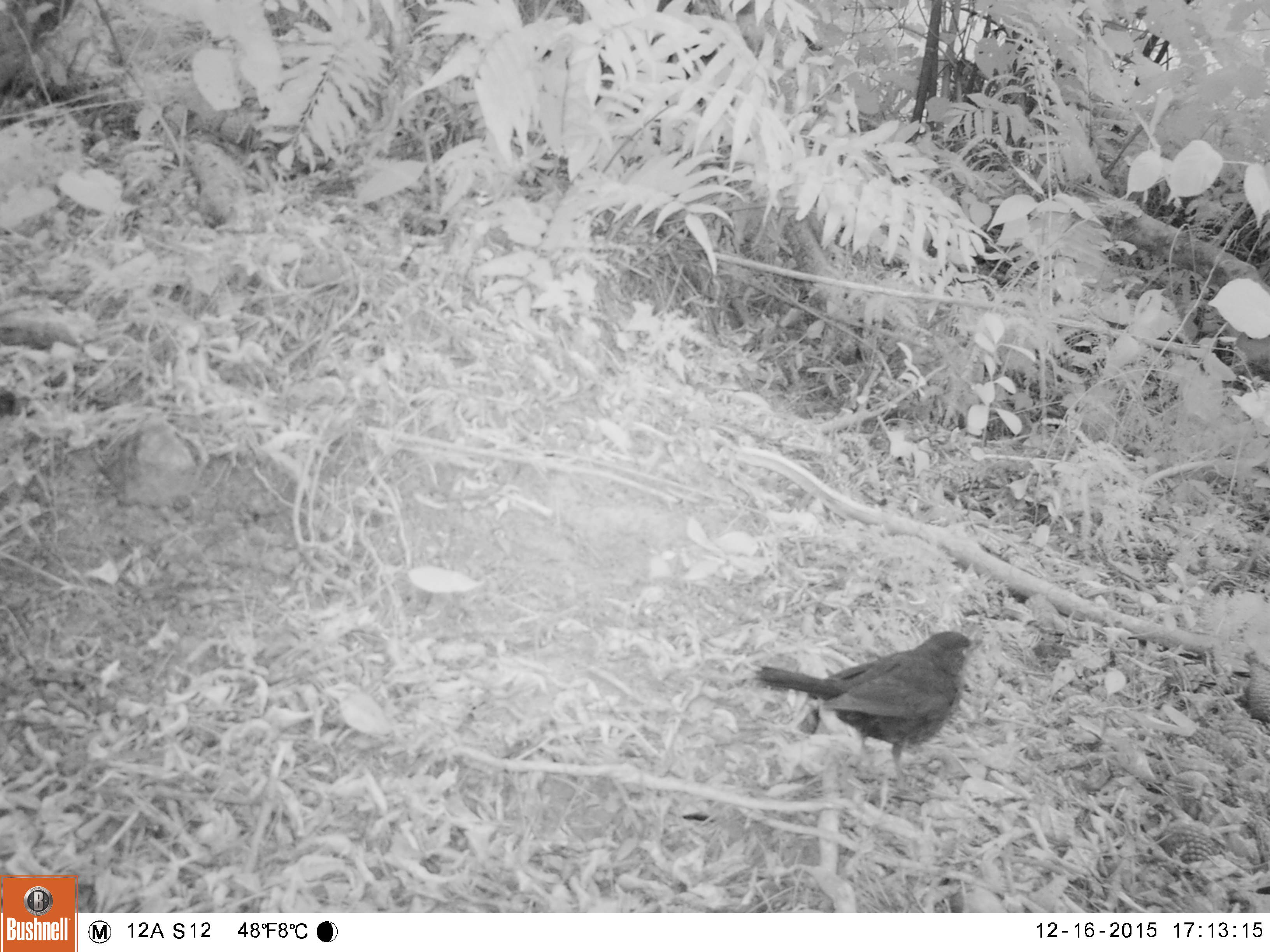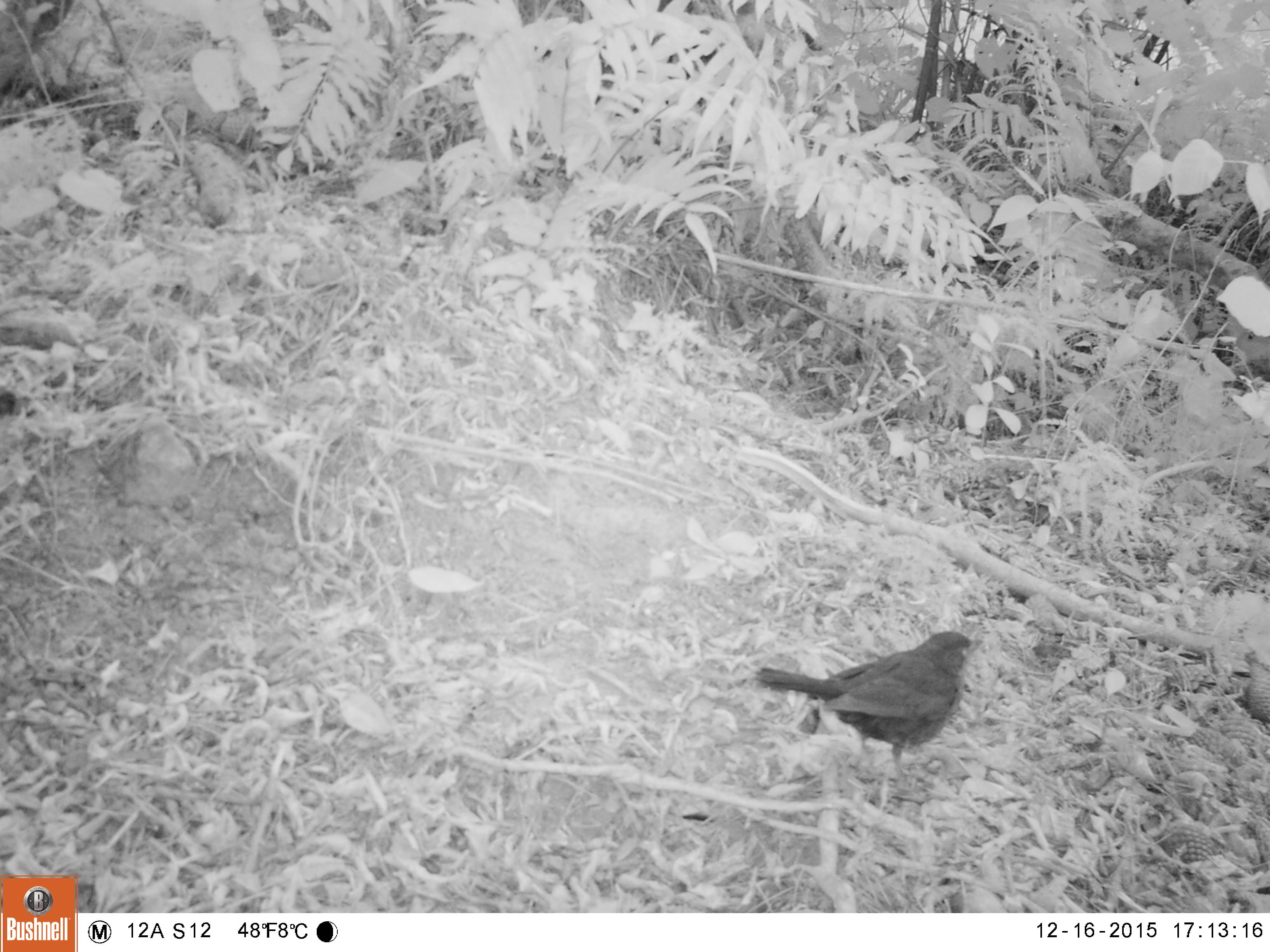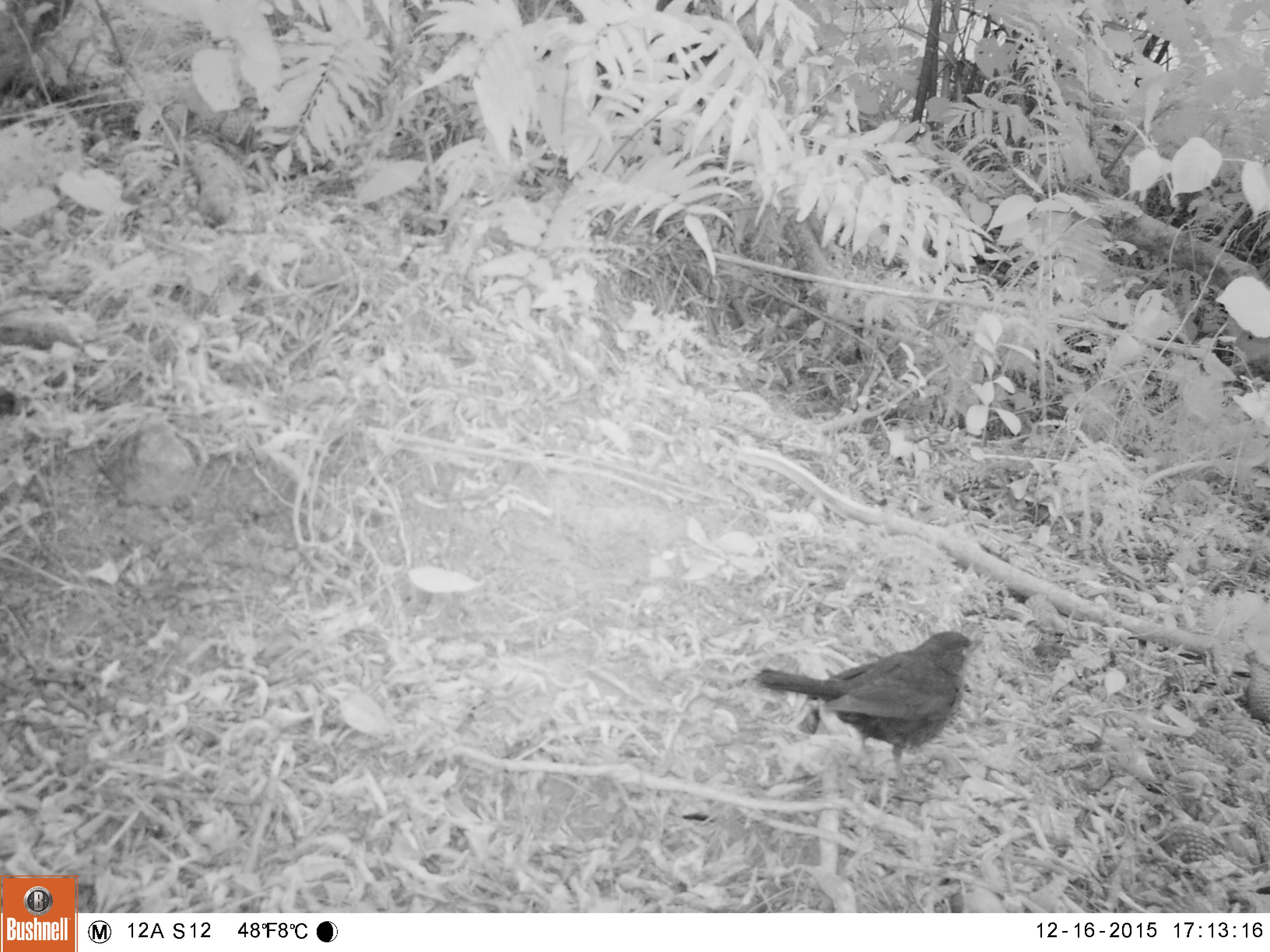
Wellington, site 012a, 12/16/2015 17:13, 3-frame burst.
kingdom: Animalia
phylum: Chordata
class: Aves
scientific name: Aves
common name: bird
Bird (Aves).